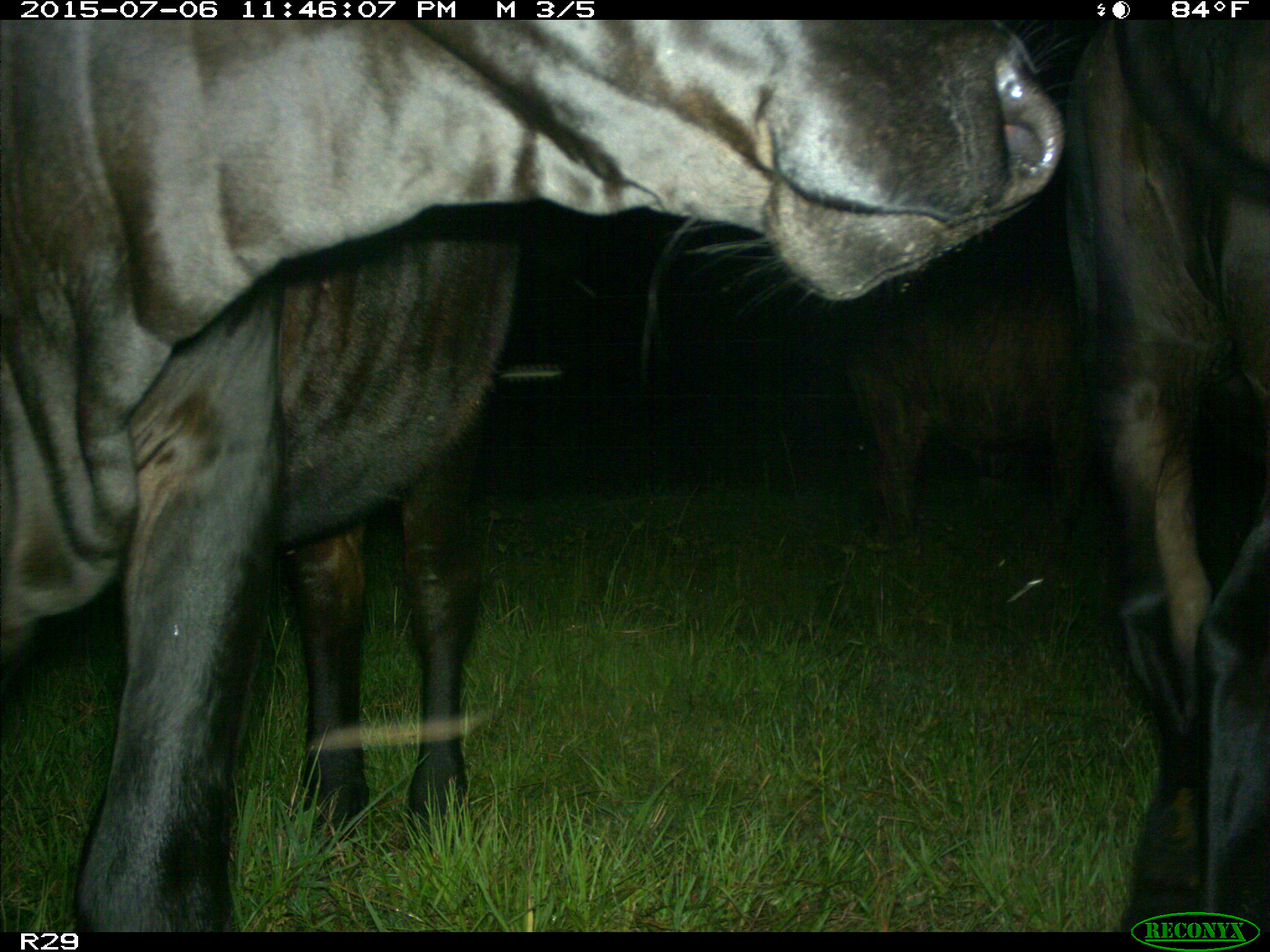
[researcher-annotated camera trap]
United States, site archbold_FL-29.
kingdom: Animalia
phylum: Chordata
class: Mammalia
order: Artiodactyla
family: Bovidae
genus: Bos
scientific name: Bos taurus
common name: domestic cow